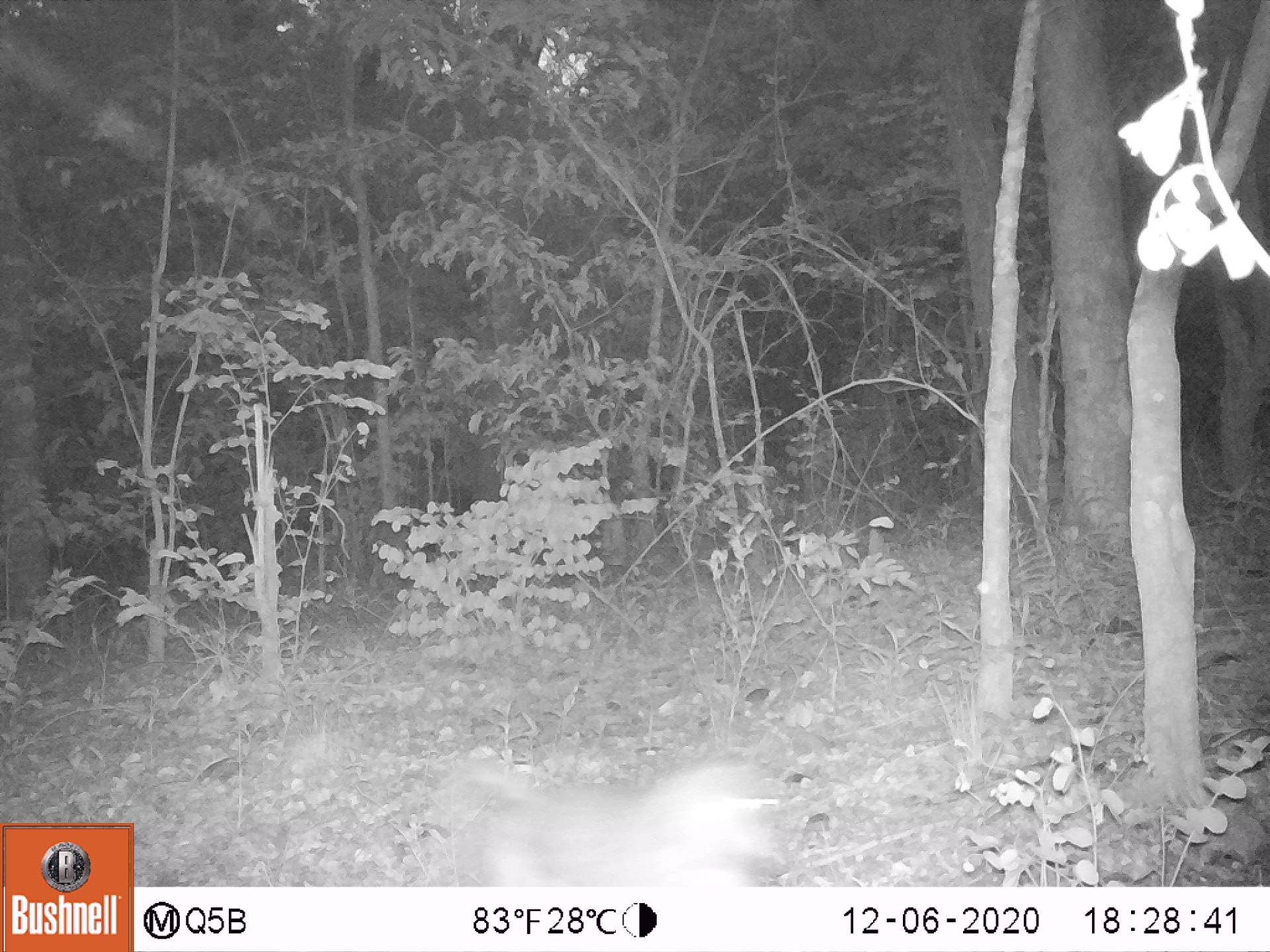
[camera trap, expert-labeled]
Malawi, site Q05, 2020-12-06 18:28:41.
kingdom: Animalia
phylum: Chordata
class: Mammalia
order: Primates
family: Cercopithecidae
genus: Papio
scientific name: Papio cynocephalus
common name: yellow baboon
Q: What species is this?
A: Yellow baboon (Papio cynocephalus).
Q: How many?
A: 1.